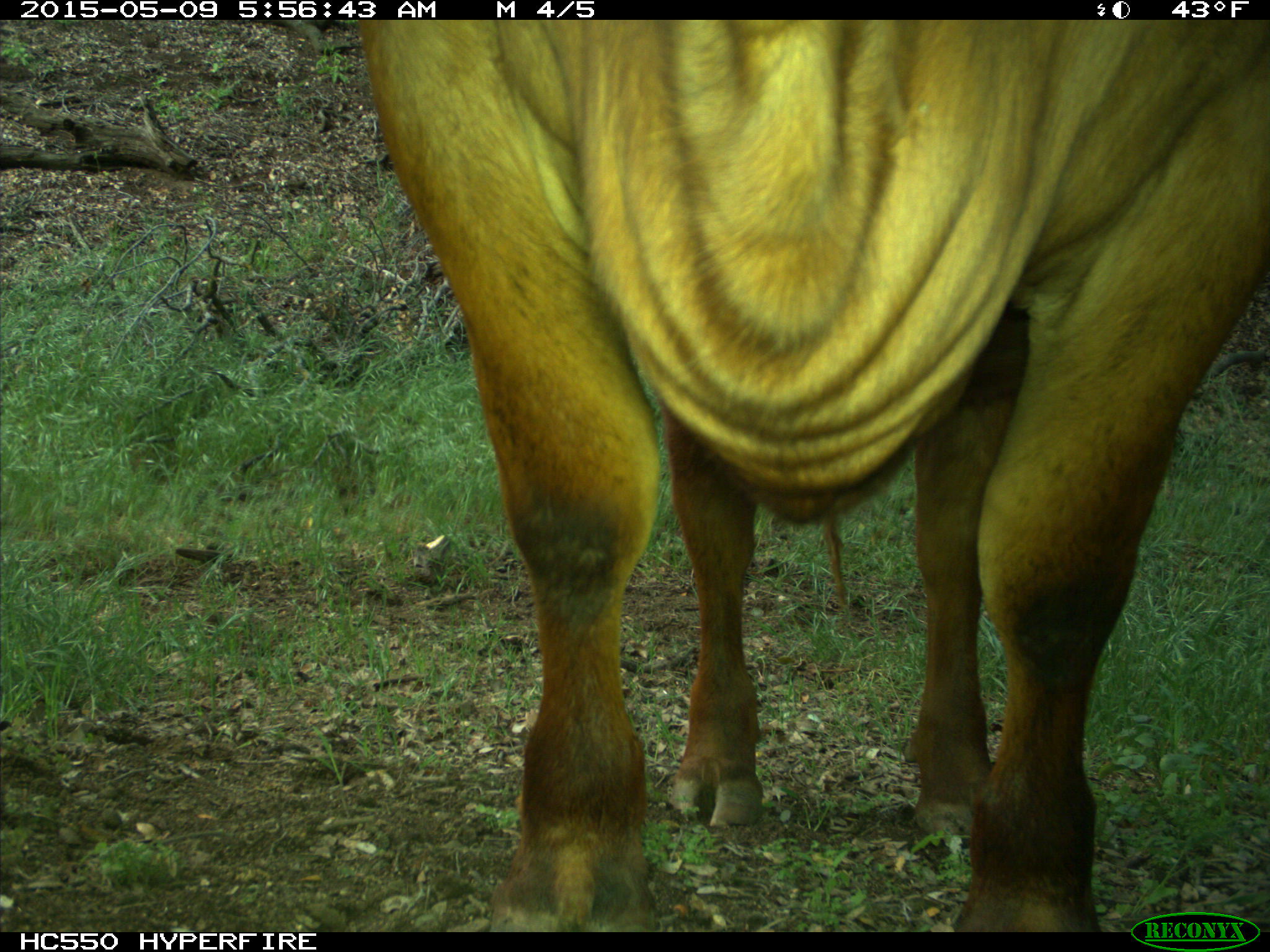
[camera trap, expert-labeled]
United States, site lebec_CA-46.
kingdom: Animalia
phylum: Chordata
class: Mammalia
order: Artiodactyla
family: Bovidae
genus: Bos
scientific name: Bos taurus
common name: domestic cow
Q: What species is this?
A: Bos taurus (domestic cow).